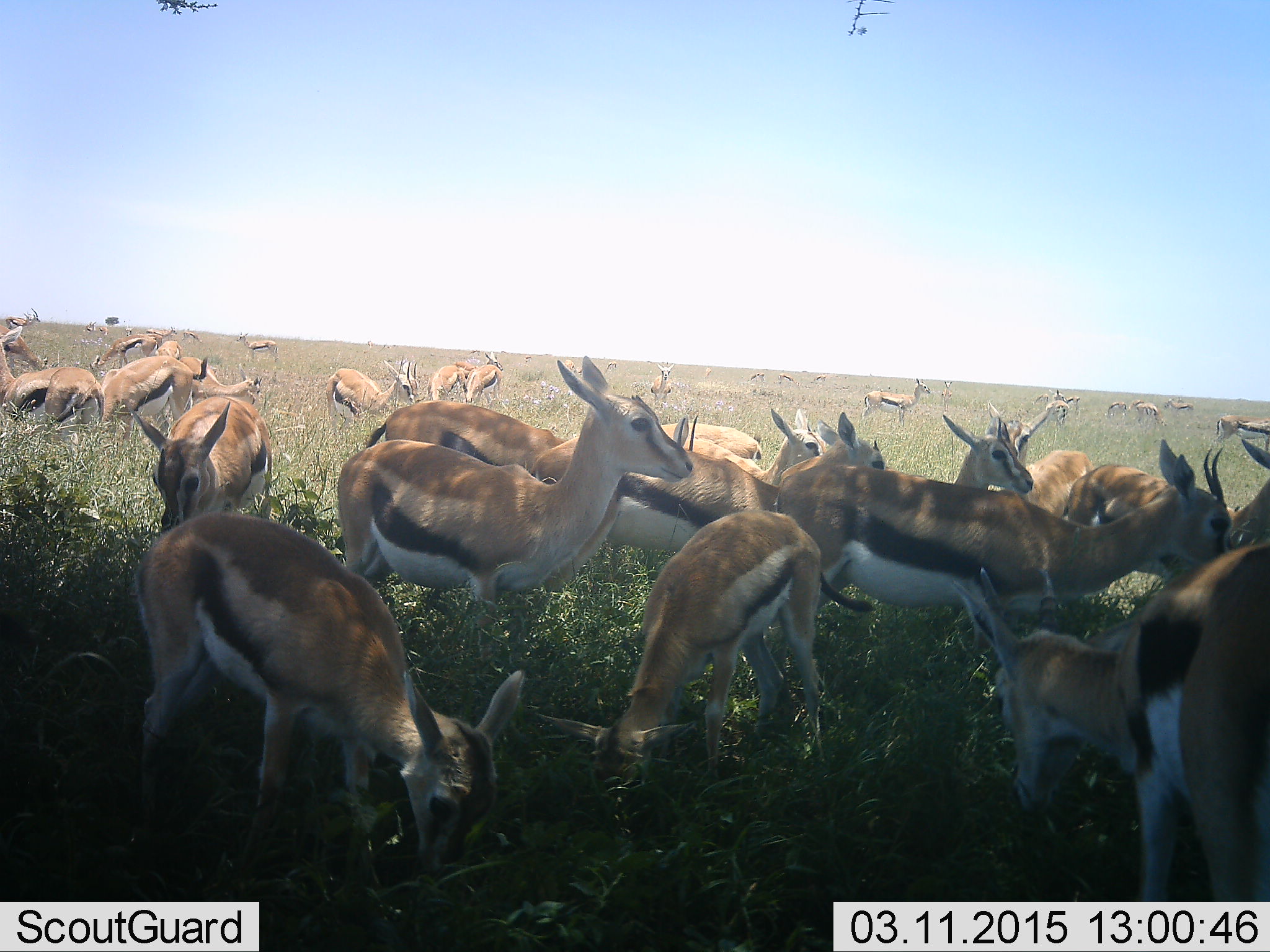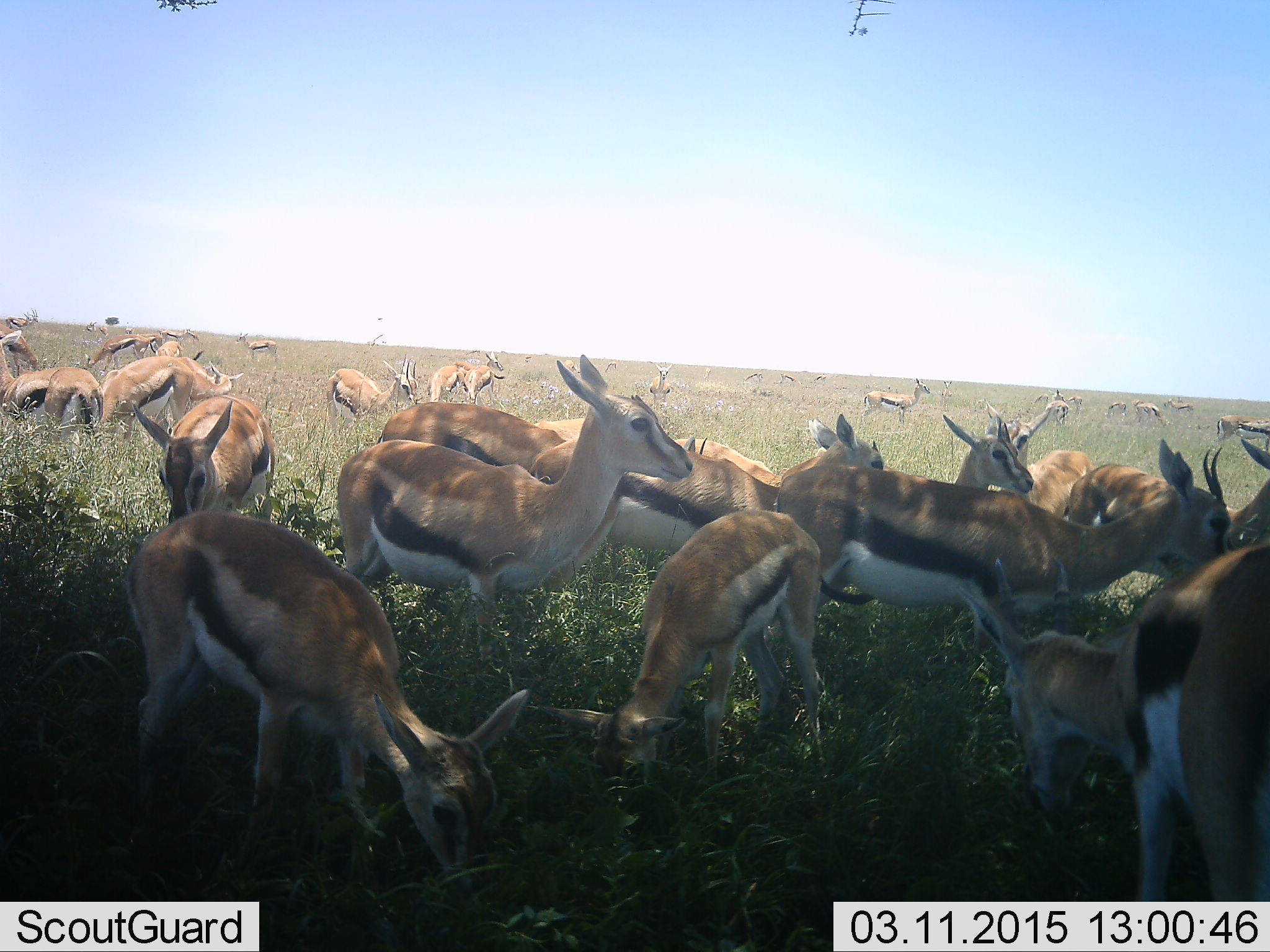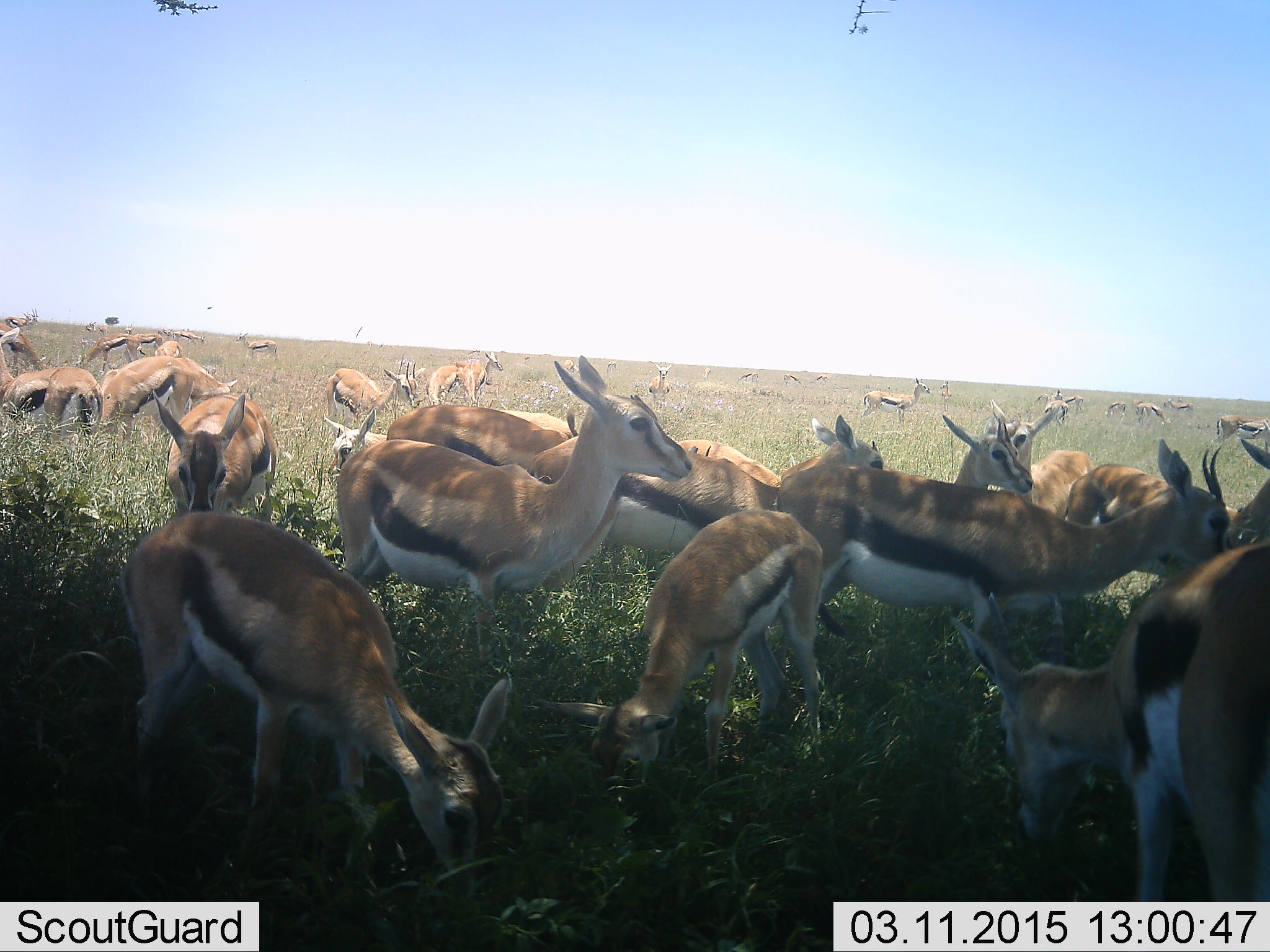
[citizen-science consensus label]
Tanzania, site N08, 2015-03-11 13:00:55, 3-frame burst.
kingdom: Animalia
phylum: Chordata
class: Mammalia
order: Artiodactyla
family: Bovidae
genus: Eudorcas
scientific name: Eudorcas thomsonii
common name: thomson's gazelle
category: gazellethomsons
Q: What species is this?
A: Gazellethomsons (thomson's gazelle) (Eudorcas thomsonii).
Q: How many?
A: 11-50.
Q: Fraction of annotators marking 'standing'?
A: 80%.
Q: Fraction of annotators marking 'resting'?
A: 20%.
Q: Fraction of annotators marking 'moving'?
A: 10%.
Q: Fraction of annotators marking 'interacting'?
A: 10%.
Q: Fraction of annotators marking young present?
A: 30%.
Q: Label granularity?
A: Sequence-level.